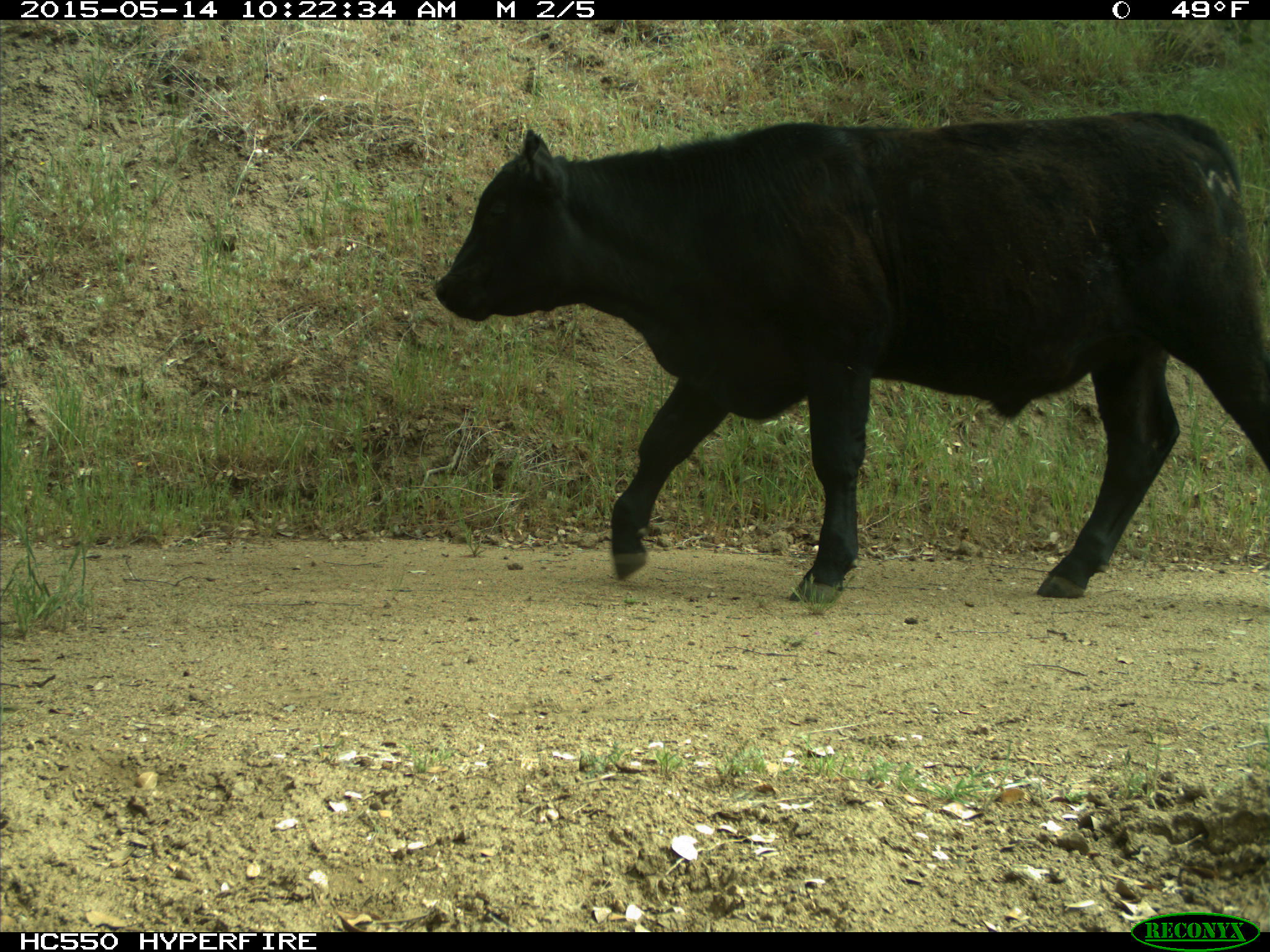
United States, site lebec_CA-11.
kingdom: Animalia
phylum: Chordata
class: Mammalia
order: Artiodactyla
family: Bovidae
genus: Bos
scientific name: Bos taurus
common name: domestic cow